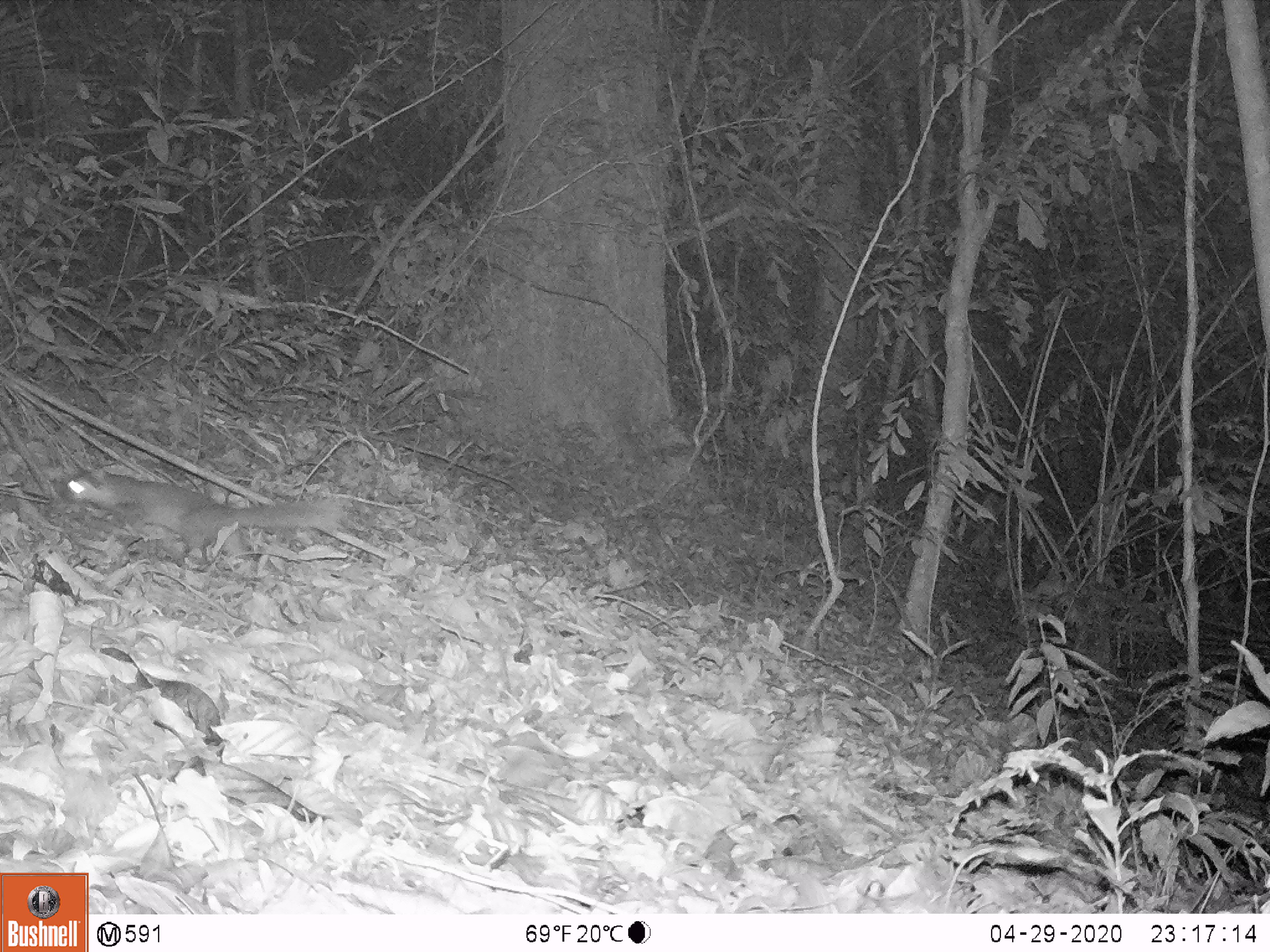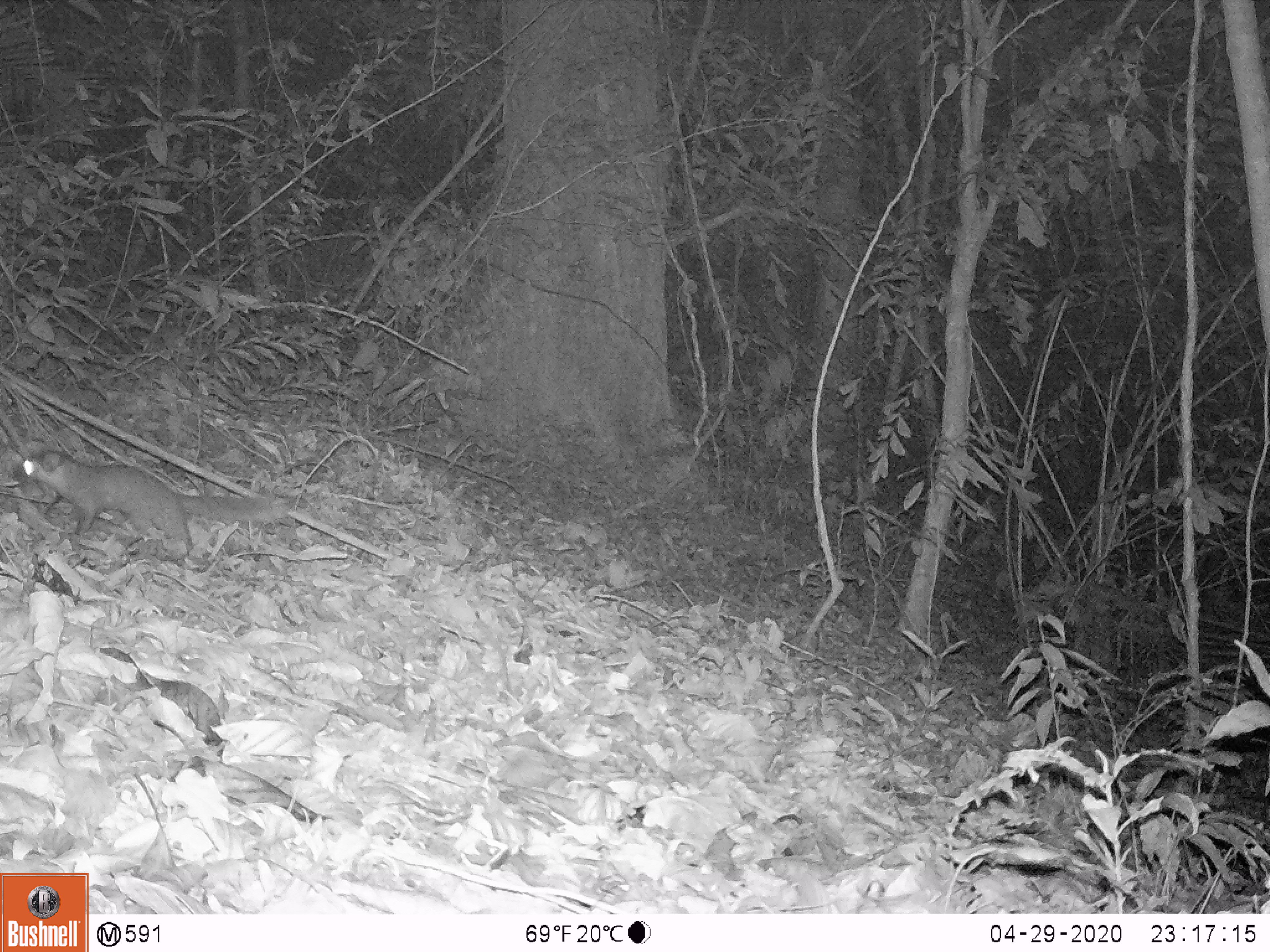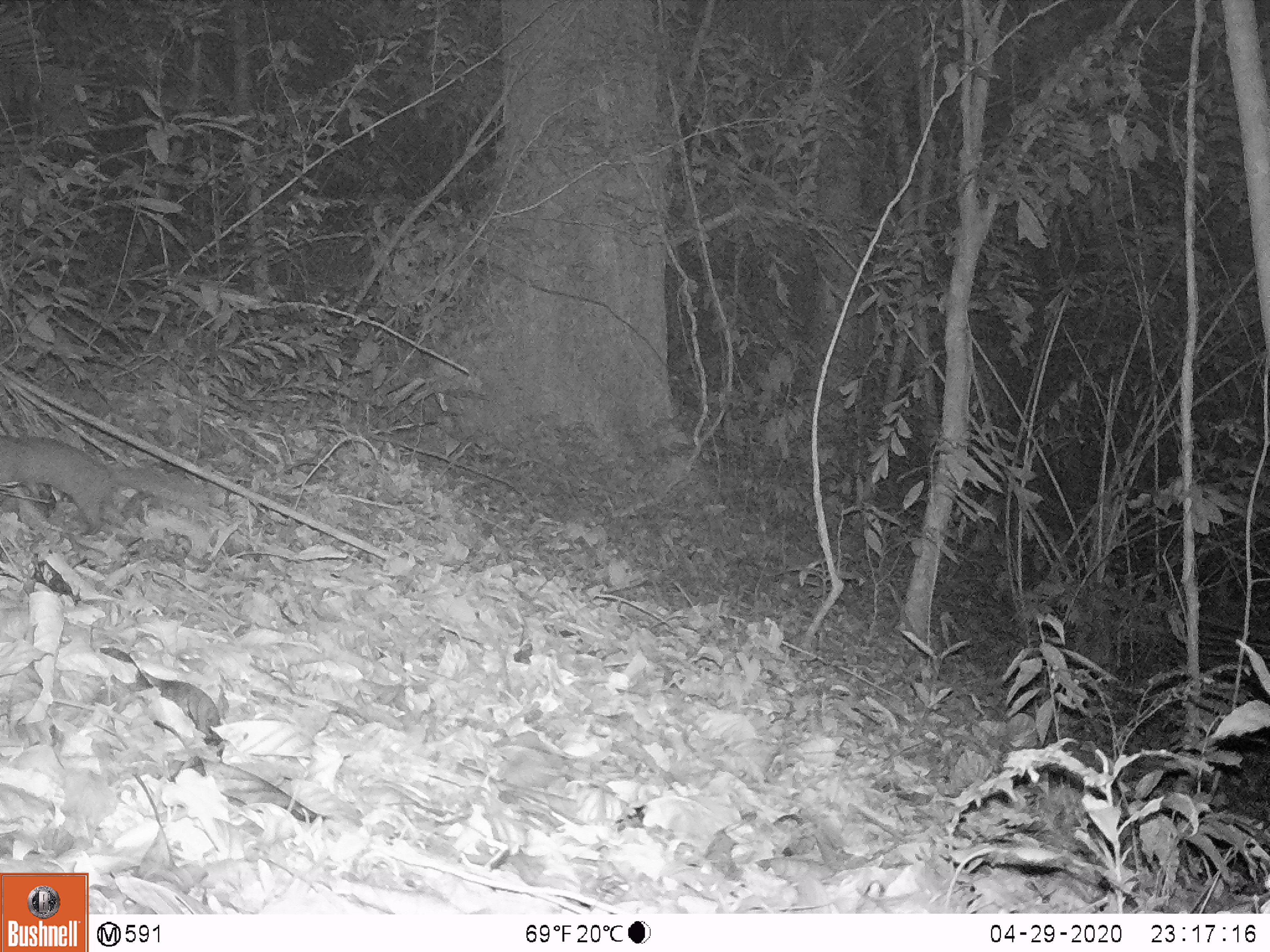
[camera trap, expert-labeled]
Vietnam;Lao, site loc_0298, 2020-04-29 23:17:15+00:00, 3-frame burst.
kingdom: Animalia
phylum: Chordata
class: Mammalia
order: Carnivora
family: Mustelidae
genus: Melogale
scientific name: Melogale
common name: ferret badger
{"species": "ferret badger (Melogale)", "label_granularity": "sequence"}